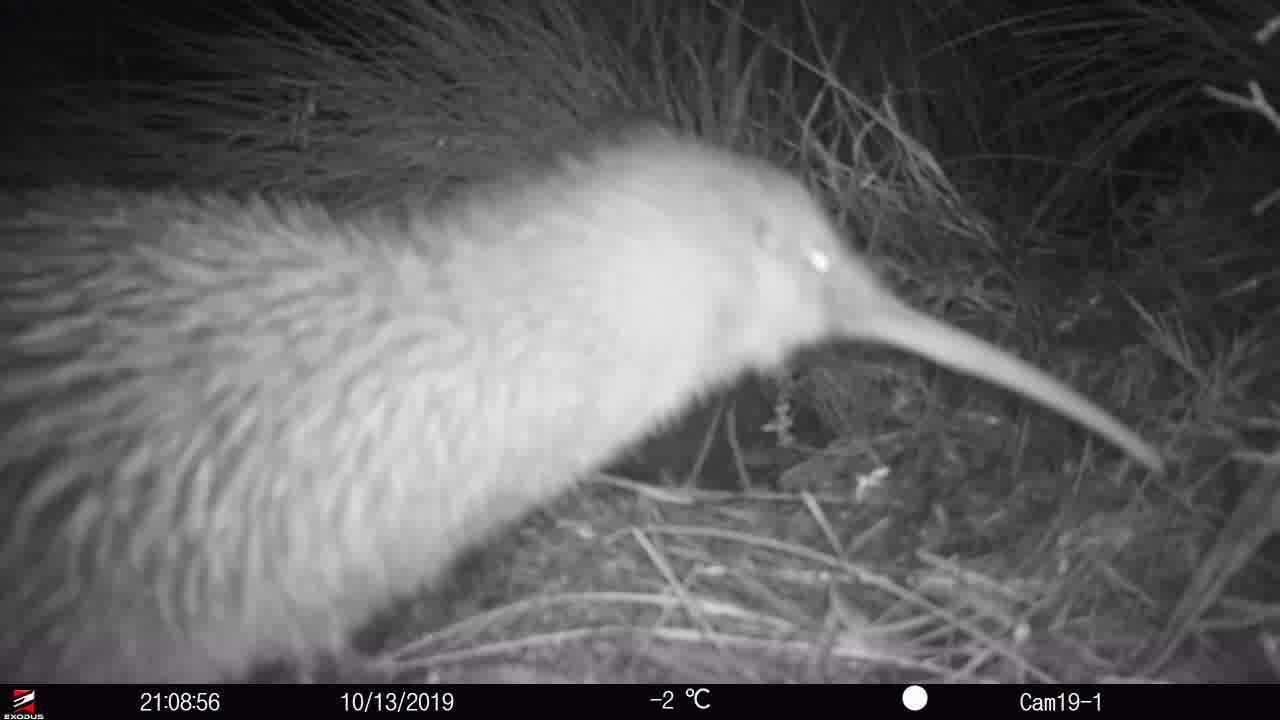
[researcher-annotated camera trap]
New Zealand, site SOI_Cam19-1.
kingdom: Animalia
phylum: Chordata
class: Aves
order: Apterygiformes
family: Apterygidae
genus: Apteryx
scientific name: Apteryx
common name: kiwi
Kiwi (Apteryx).